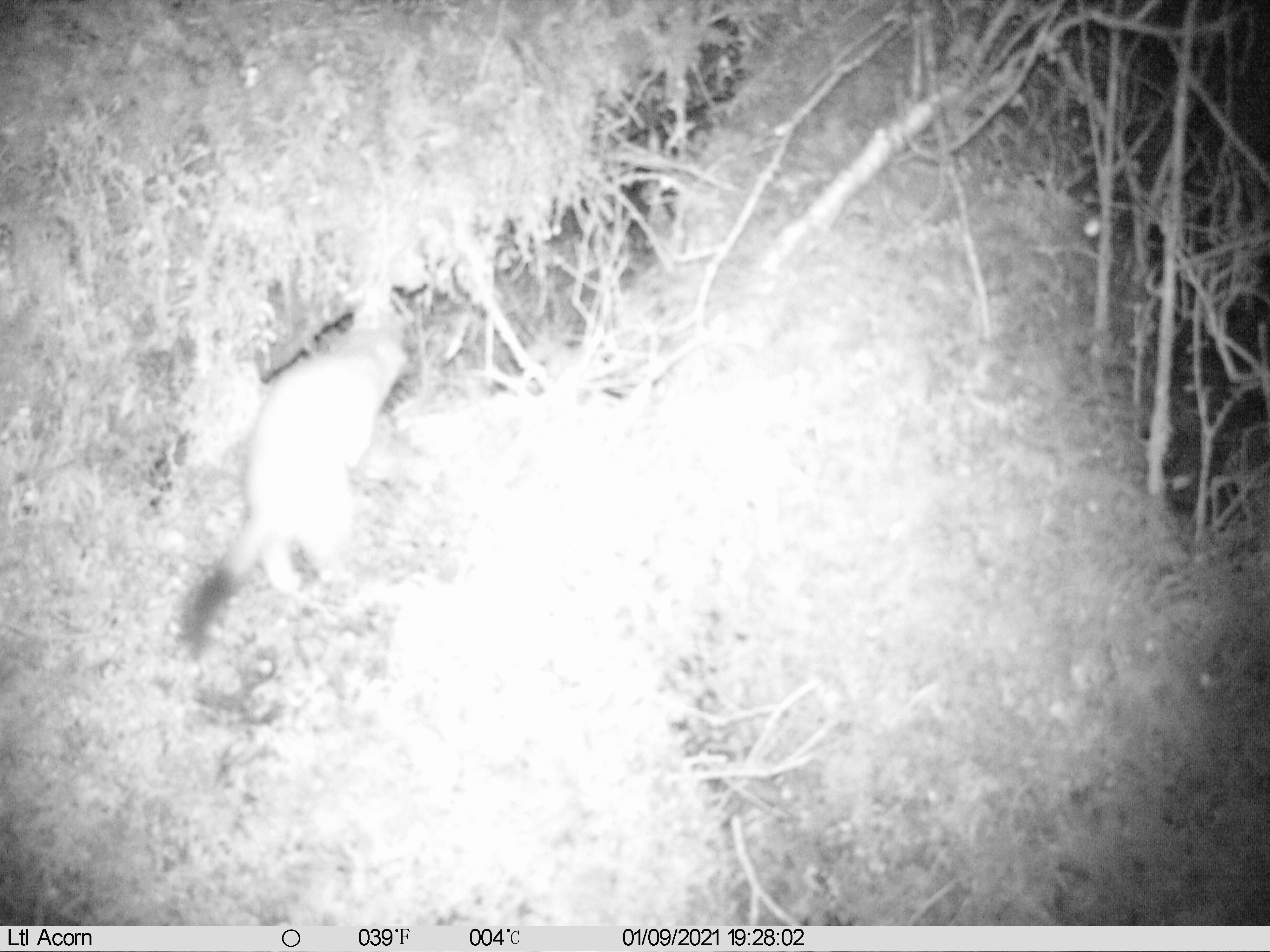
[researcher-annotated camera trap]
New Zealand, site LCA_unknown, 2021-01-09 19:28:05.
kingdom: Animalia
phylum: Chordata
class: Mammalia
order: Carnivora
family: Mustelidae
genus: Mustela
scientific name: Mustela erminea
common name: stoat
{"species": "stoat (Mustela erminea)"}